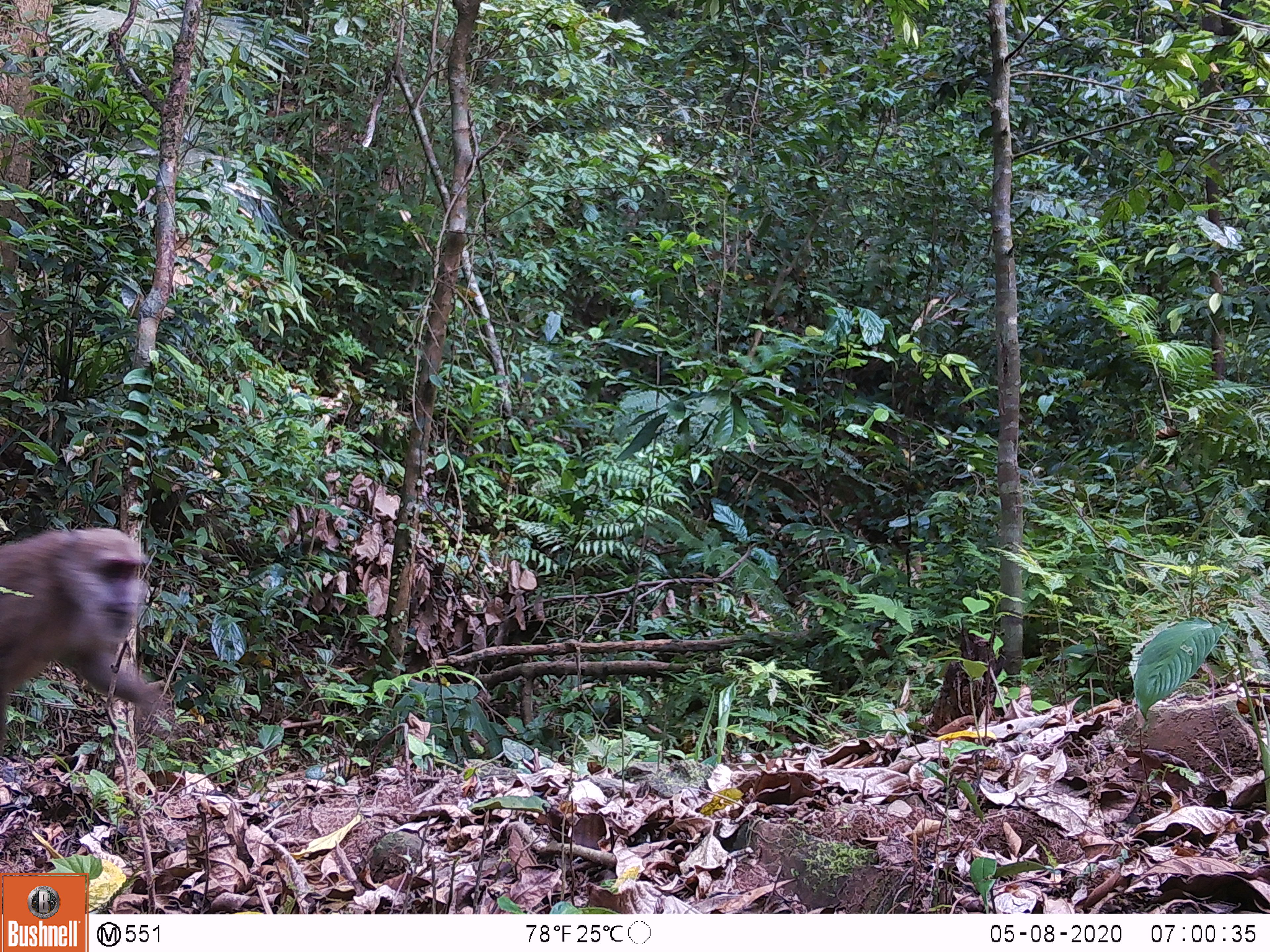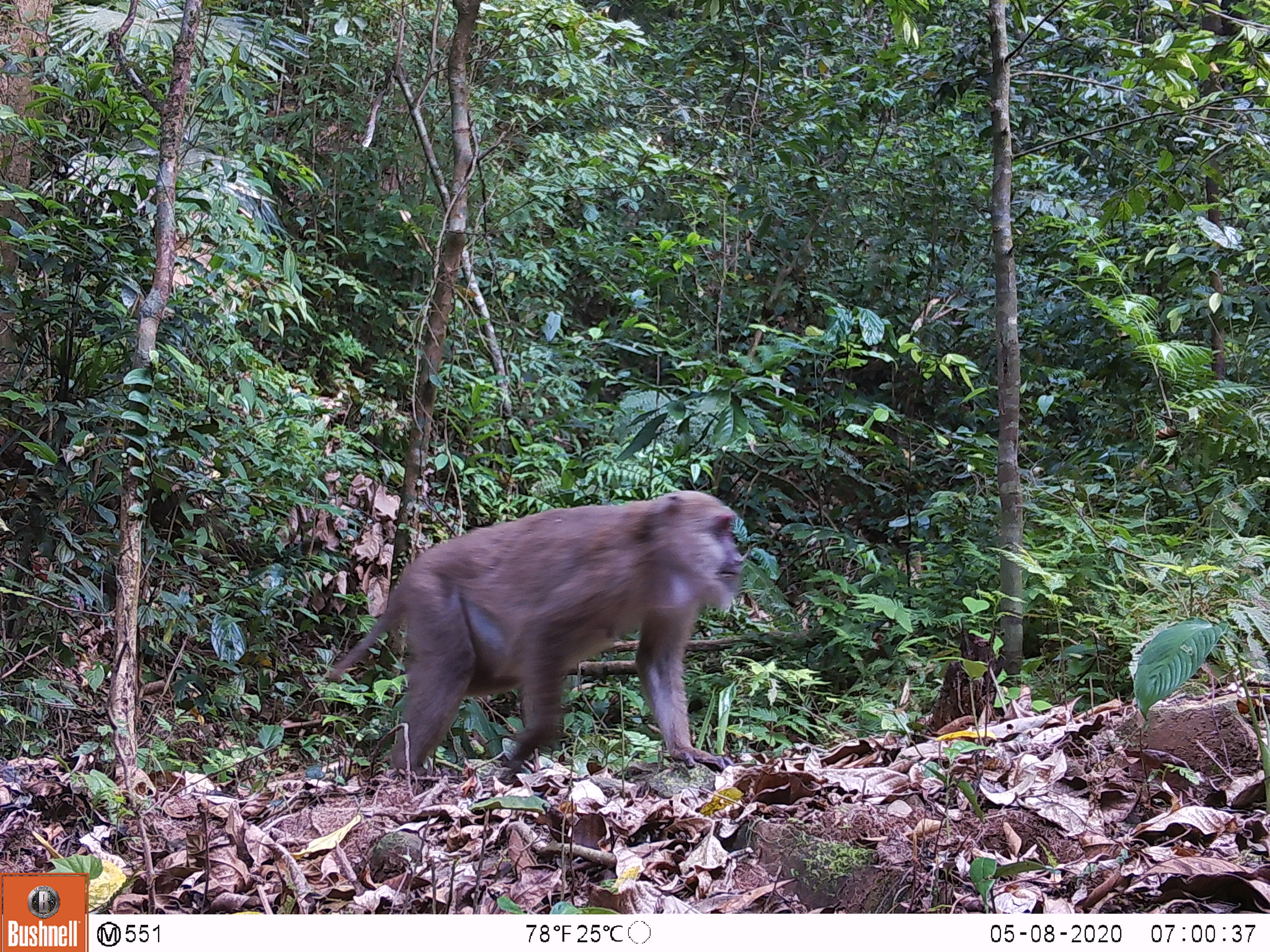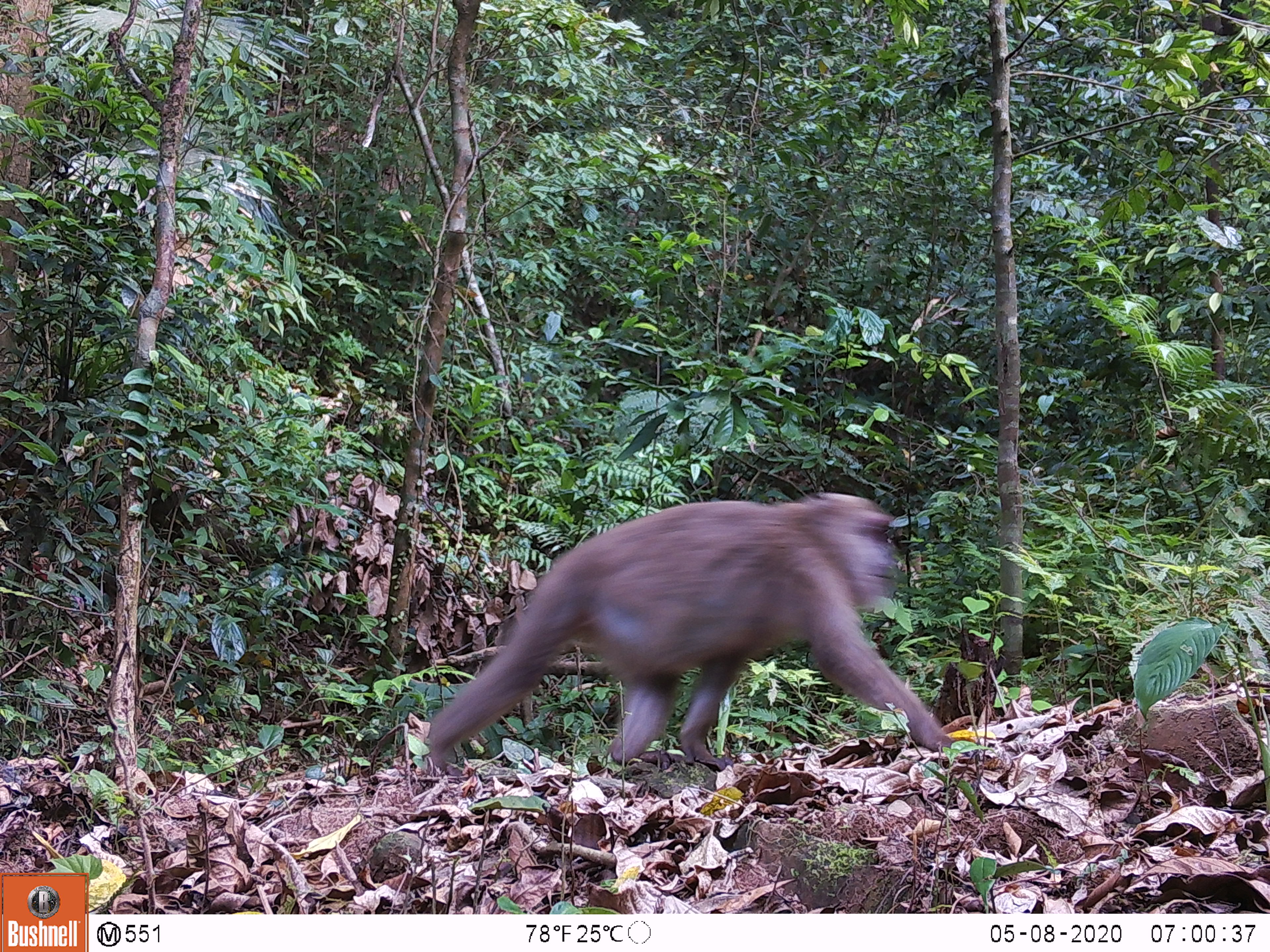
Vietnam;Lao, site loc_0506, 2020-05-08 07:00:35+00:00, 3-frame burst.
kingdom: Animalia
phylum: Chordata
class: Mammalia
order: Primates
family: Cercopithecidae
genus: Macaca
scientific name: Macaca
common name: macaques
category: assam or rhesus macaque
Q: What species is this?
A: Assam or rhesus macaque (macaques) (Macaca).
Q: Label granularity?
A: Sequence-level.